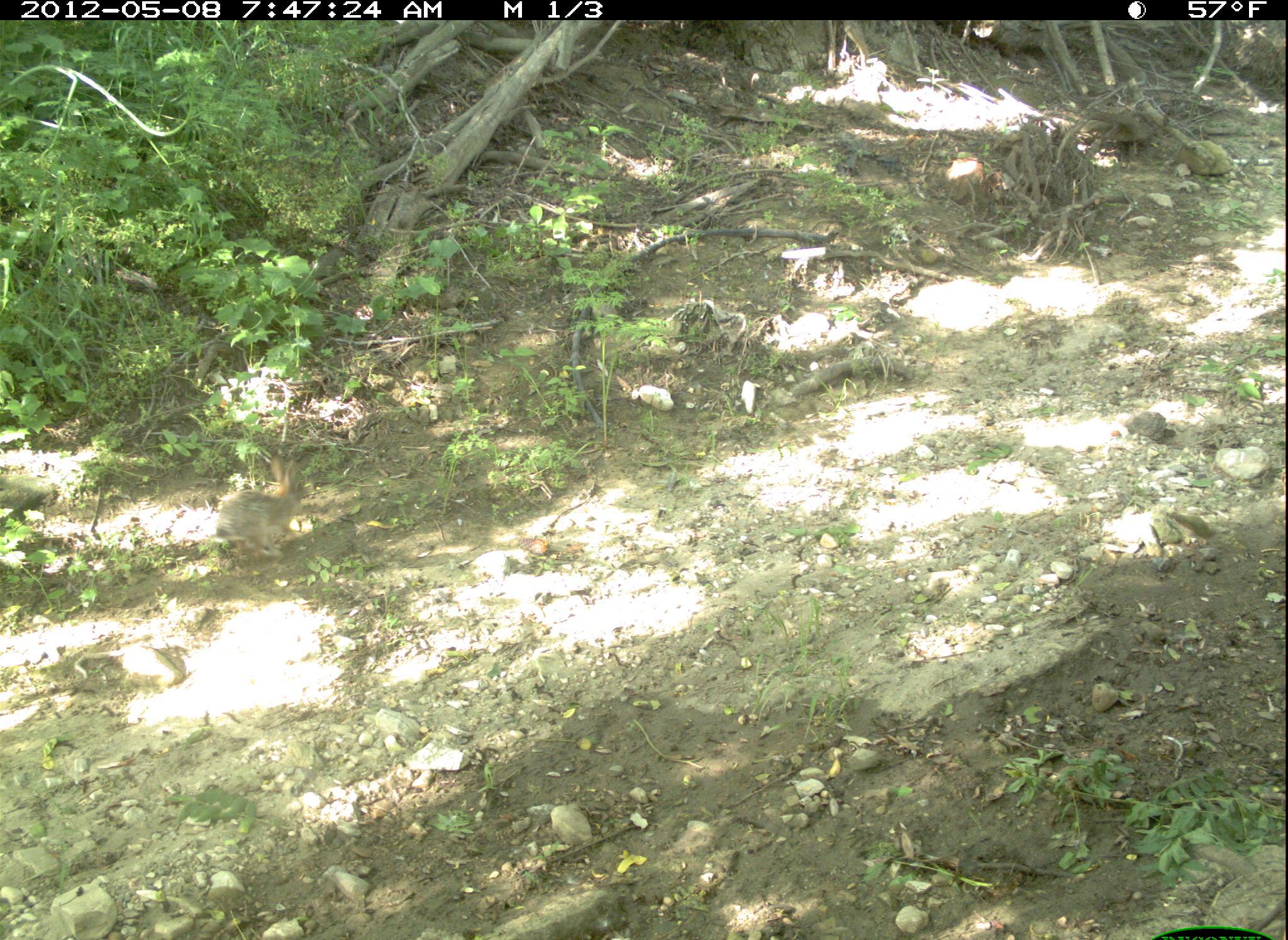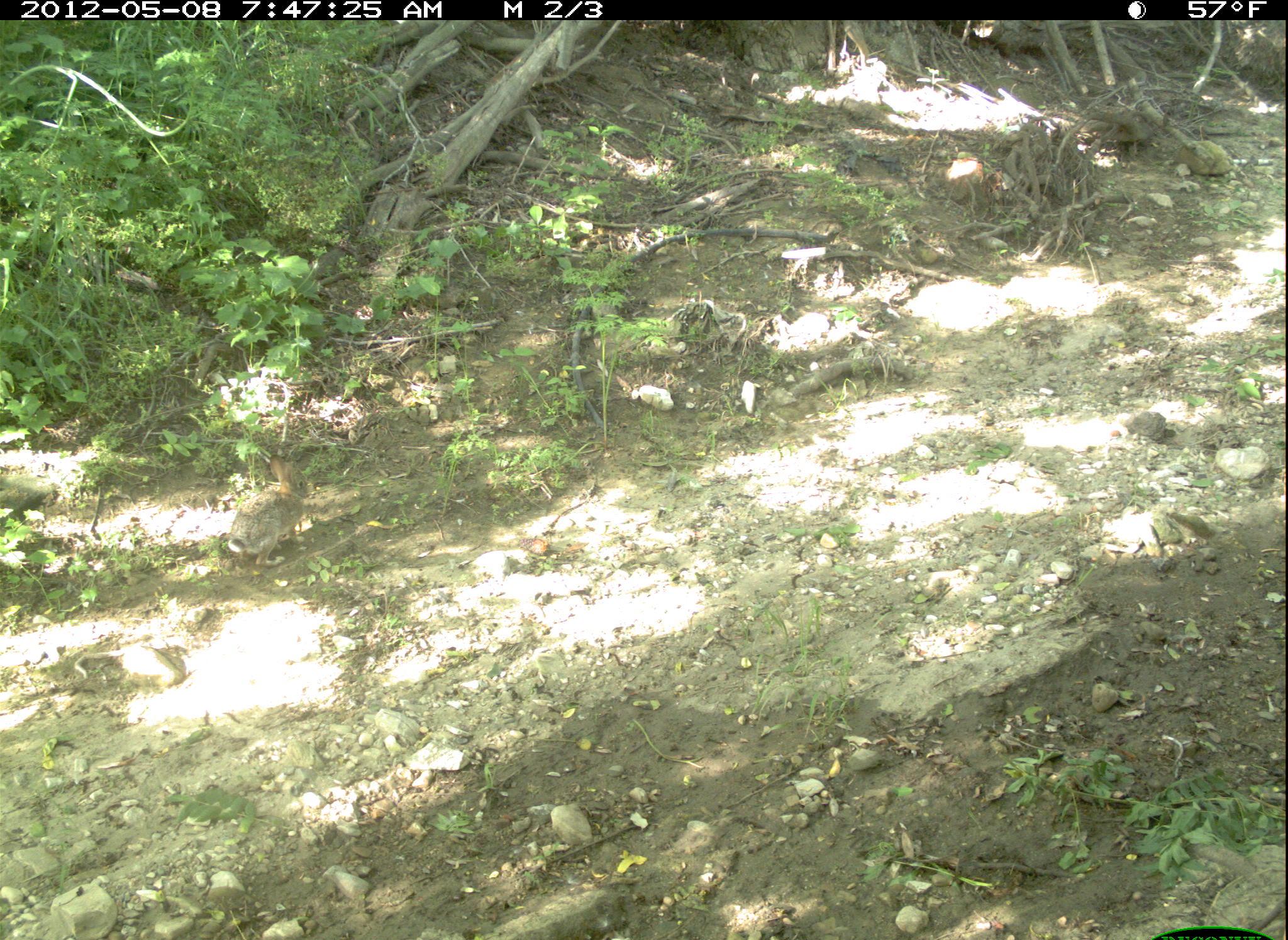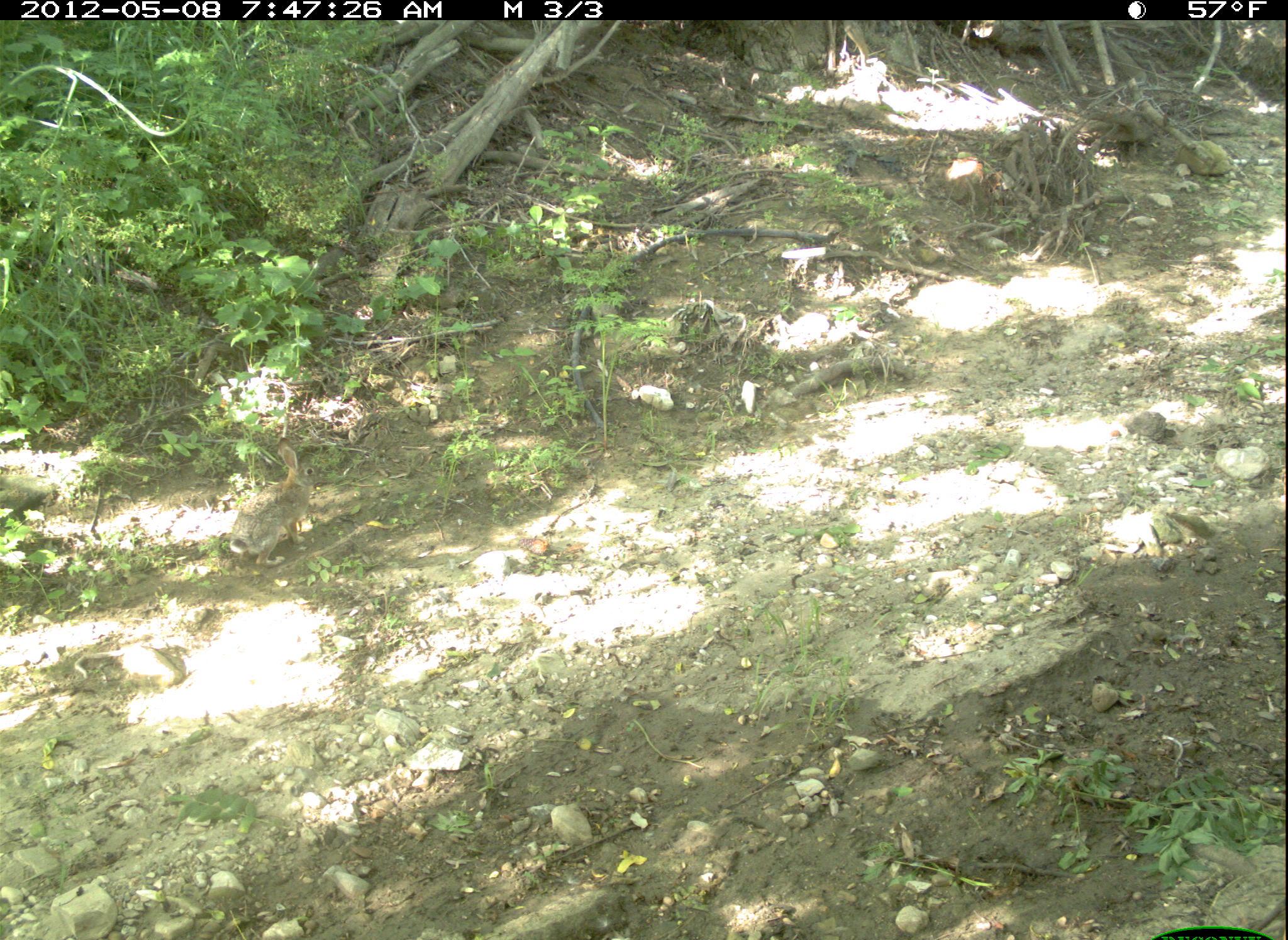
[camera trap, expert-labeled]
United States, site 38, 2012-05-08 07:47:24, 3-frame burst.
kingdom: Animalia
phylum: Chordata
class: Mammalia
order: Lagomorpha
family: Leporidae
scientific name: Leporidae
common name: rabbits and hares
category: rabbit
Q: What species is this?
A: Rabbit (rabbits and hares) (Leporidae).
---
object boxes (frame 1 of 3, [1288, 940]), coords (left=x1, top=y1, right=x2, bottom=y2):
rabbit: (left=207, top=442, right=332, bottom=573)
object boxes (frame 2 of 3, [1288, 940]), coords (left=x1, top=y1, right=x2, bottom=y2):
rabbit: (left=219, top=448, right=321, bottom=569)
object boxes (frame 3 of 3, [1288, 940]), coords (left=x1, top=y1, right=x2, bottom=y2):
rabbit: (left=229, top=440, right=333, bottom=576)